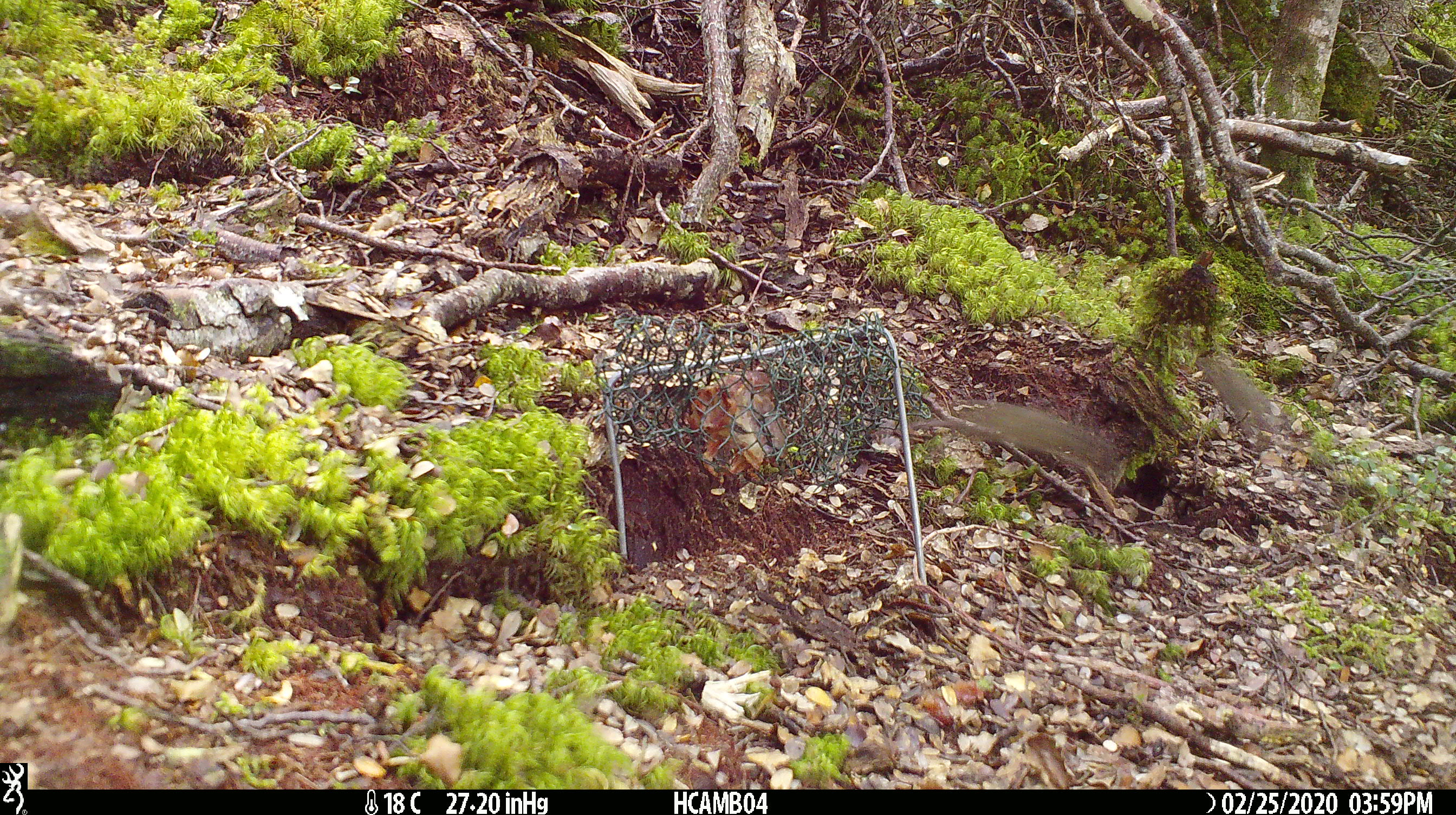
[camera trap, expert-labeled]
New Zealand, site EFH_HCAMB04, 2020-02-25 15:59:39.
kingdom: Animalia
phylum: Chordata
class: Mammalia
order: Rodentia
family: Muridae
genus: Mus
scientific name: Mus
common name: mouse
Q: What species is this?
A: Mouse (Mus).